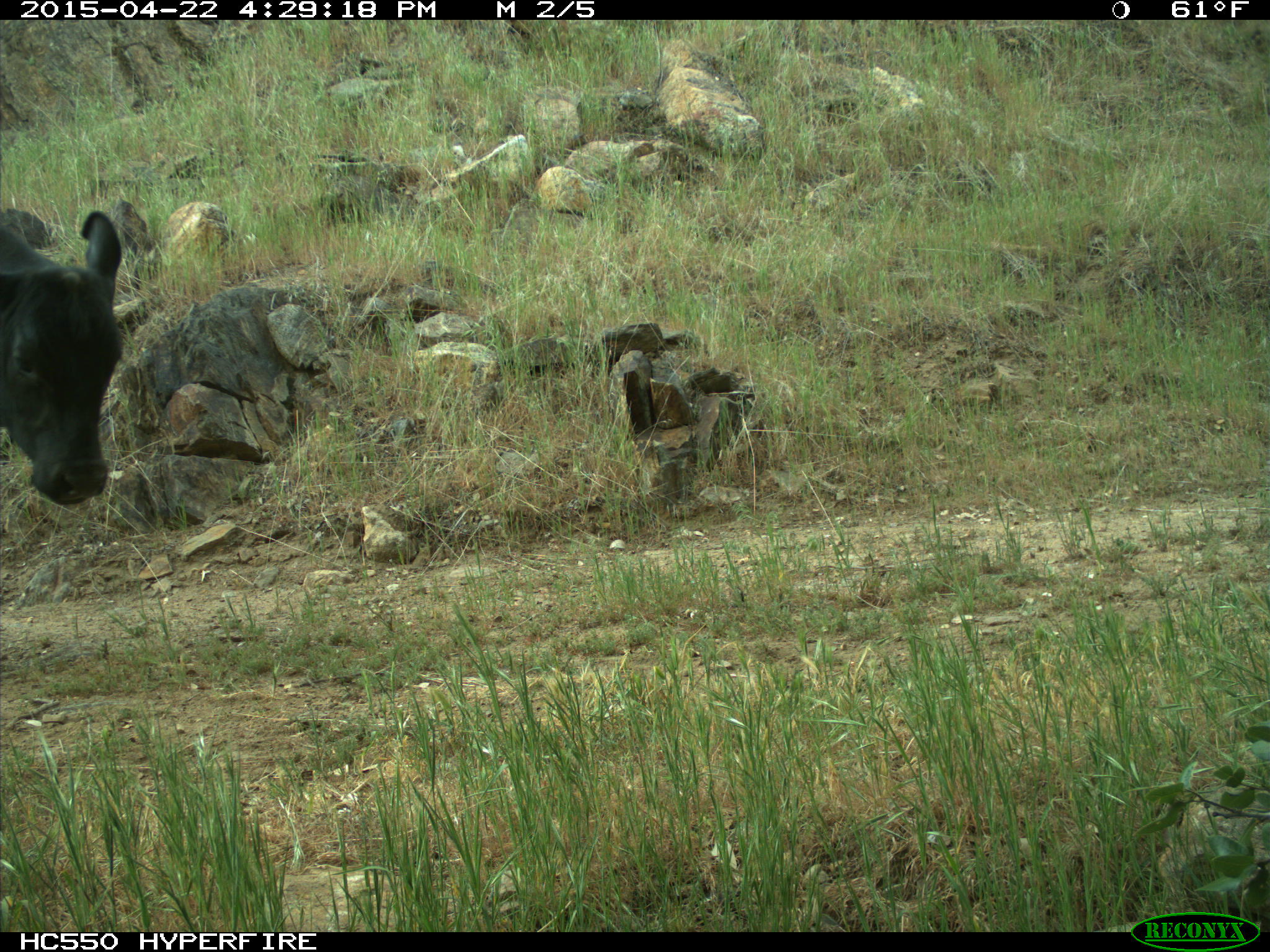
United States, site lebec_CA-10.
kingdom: Animalia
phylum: Chordata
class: Mammalia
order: Artiodactyla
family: Bovidae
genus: Bos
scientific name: Bos taurus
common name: domestic cow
Bos taurus (domestic cow).